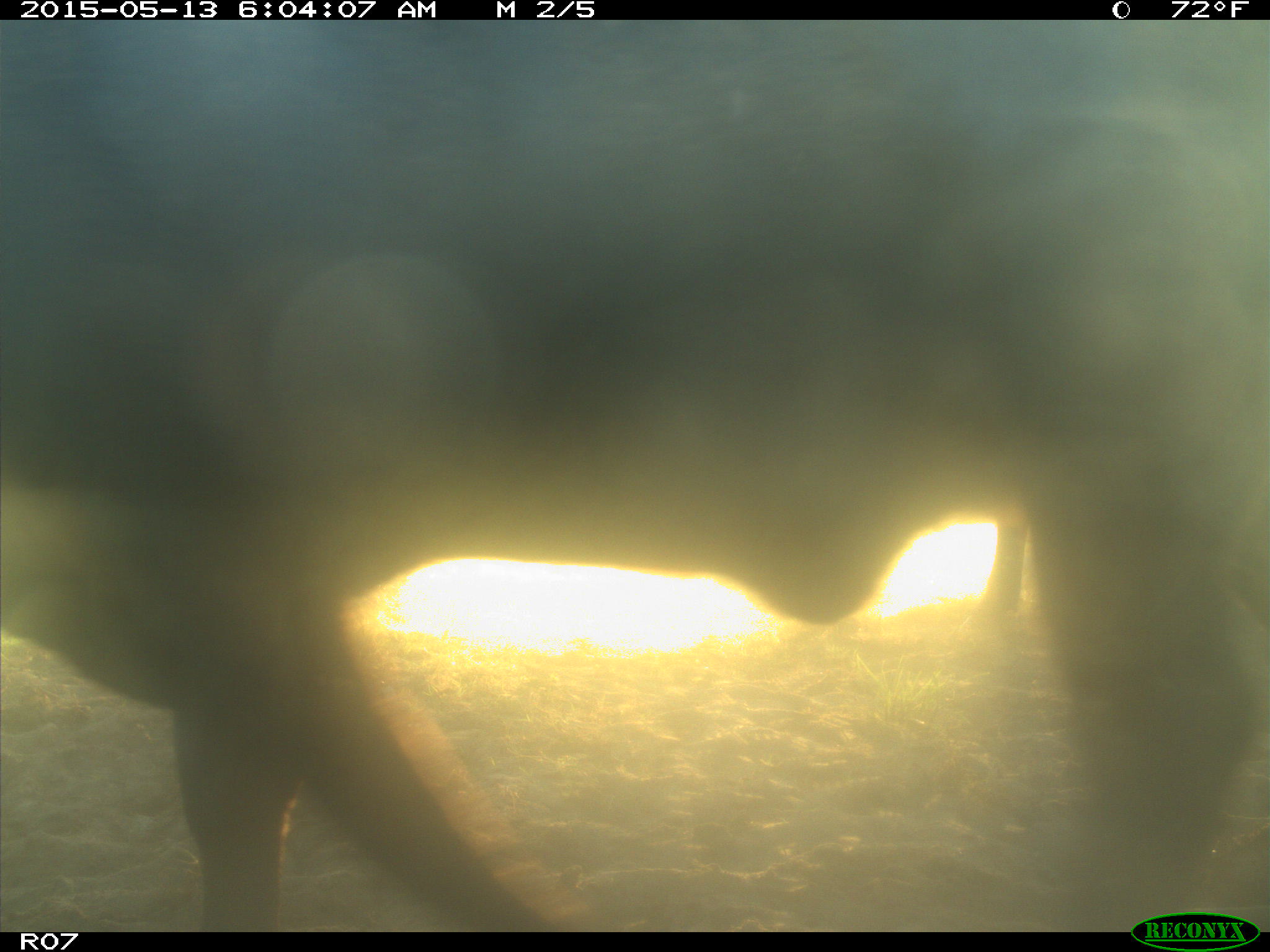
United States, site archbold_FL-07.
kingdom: Animalia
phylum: Chordata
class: Mammalia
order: Artiodactyla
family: Bovidae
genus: Bos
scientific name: Bos taurus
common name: domestic cow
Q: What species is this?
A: Bos taurus (domestic cow).